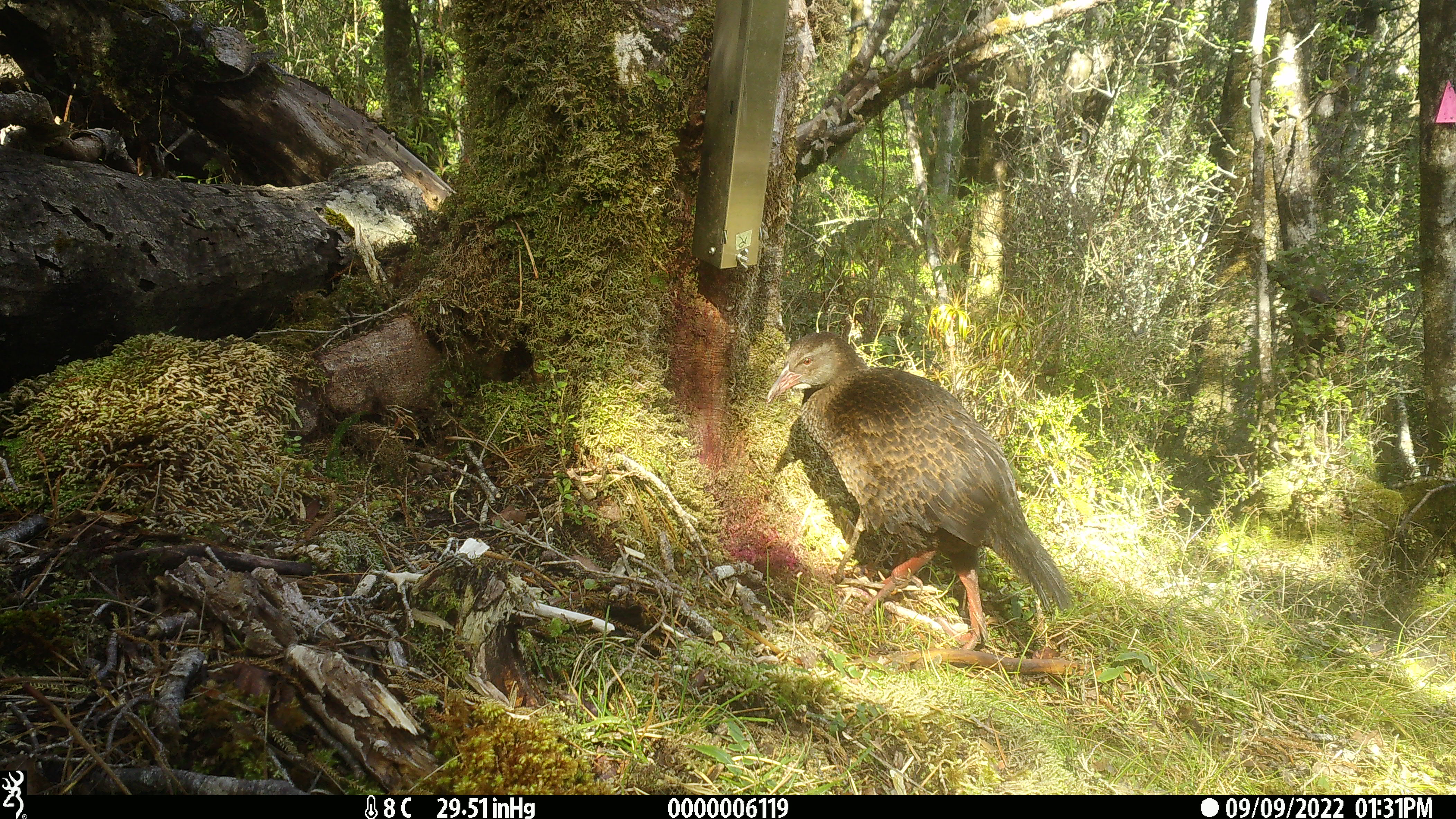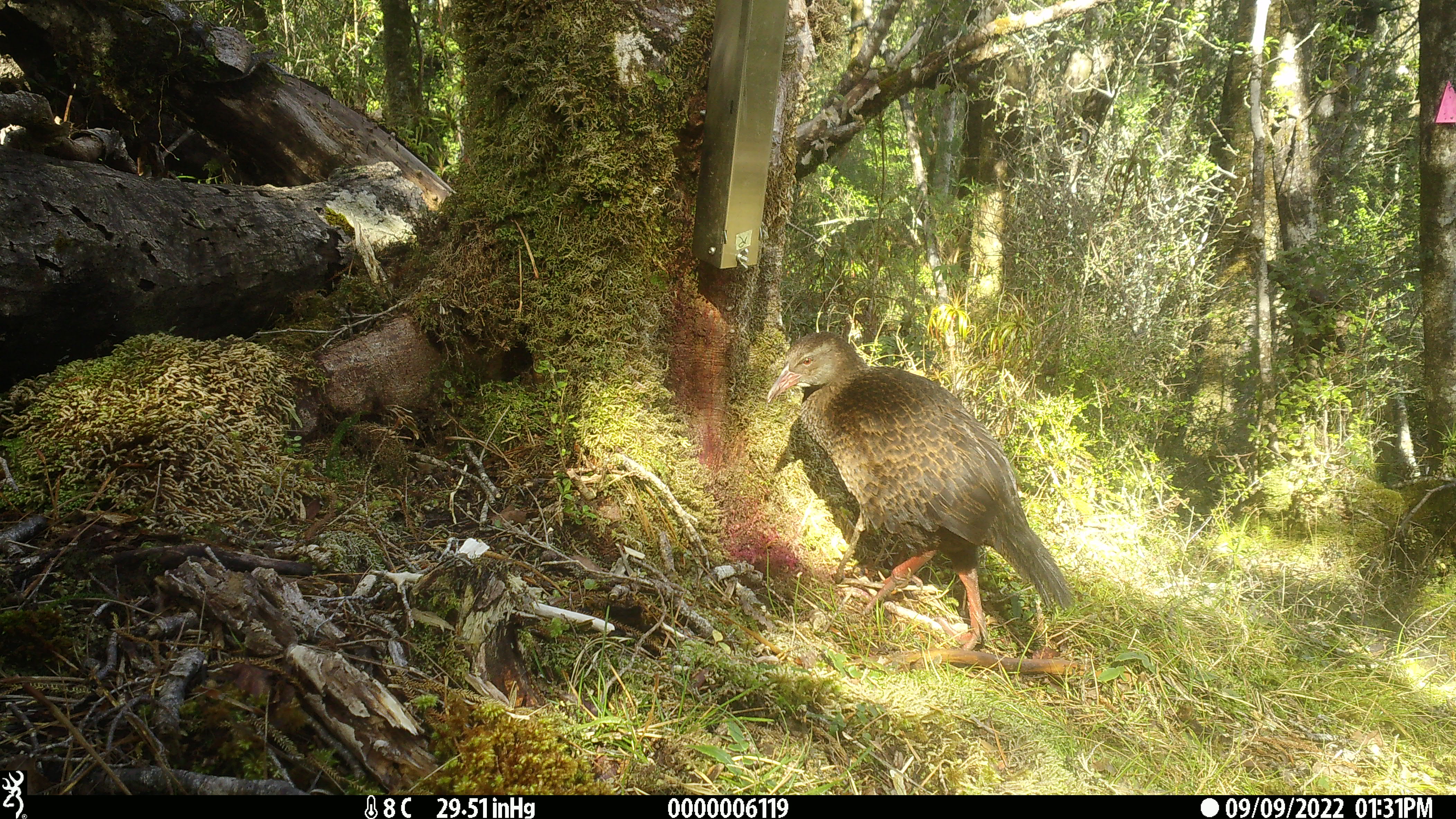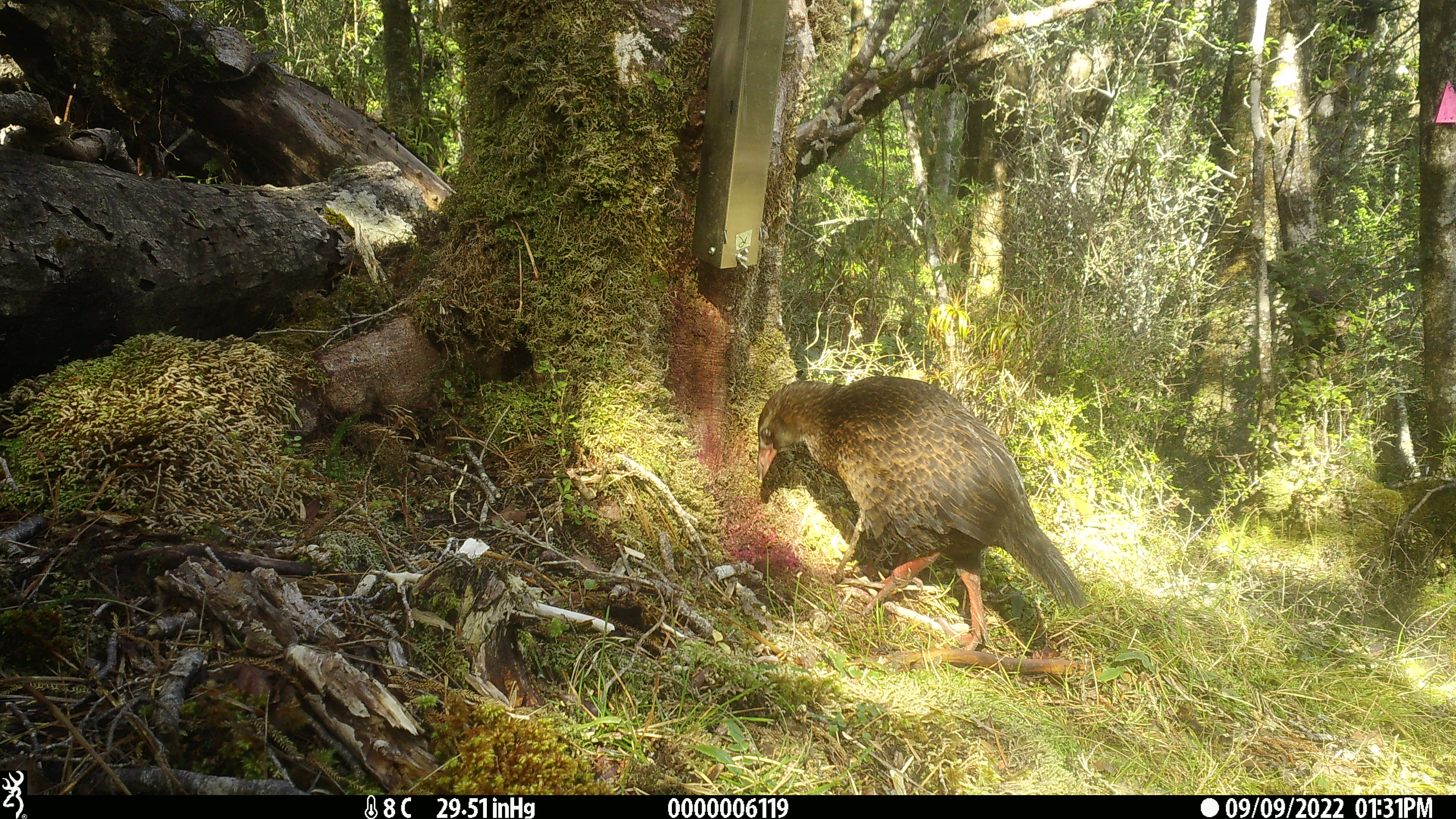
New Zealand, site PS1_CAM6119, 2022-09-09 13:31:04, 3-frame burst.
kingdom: Animalia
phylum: Chordata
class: Aves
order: Gruiformes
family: Rallidae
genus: Gallirallus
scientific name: Gallirallus australis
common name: weka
Weka (Gallirallus australis).